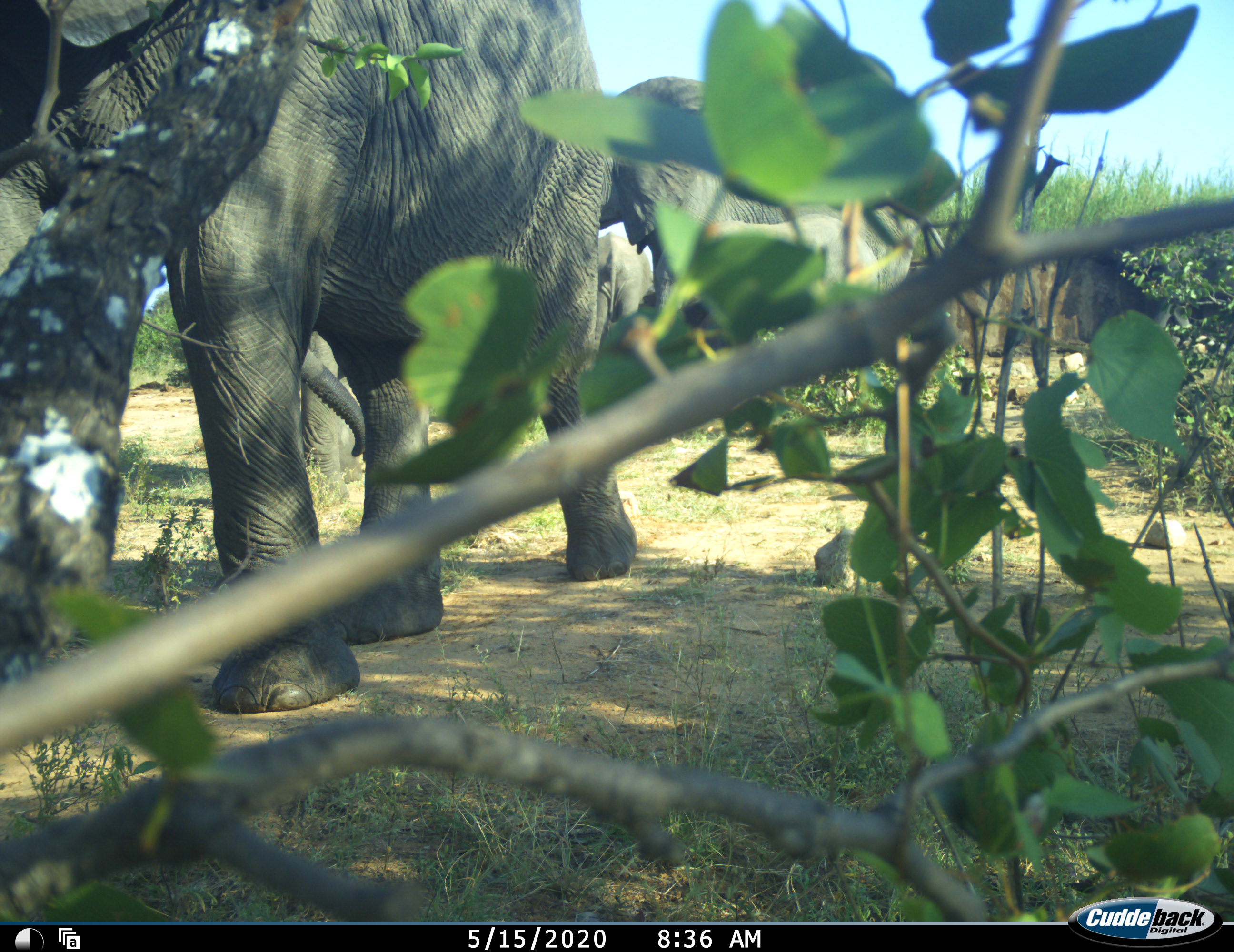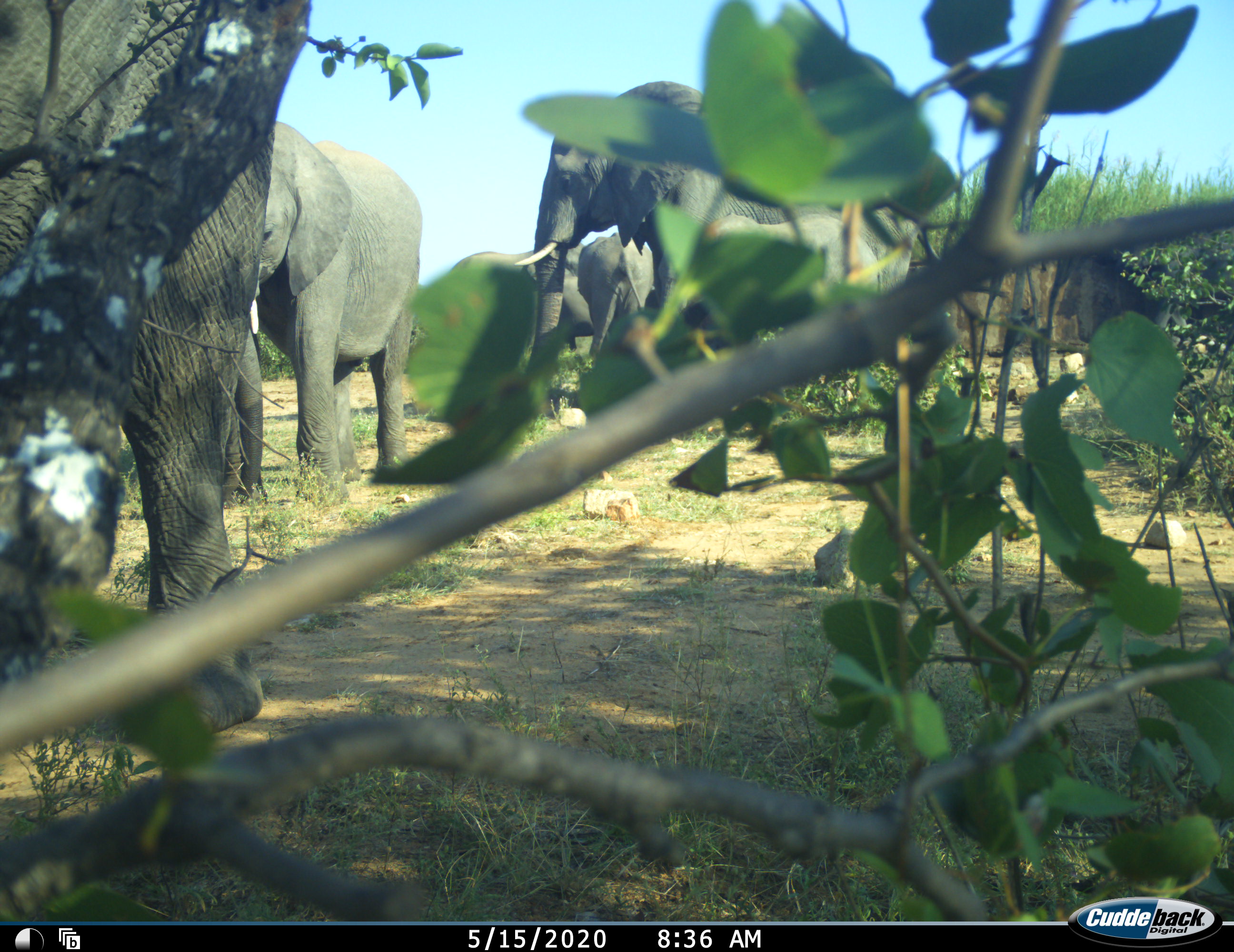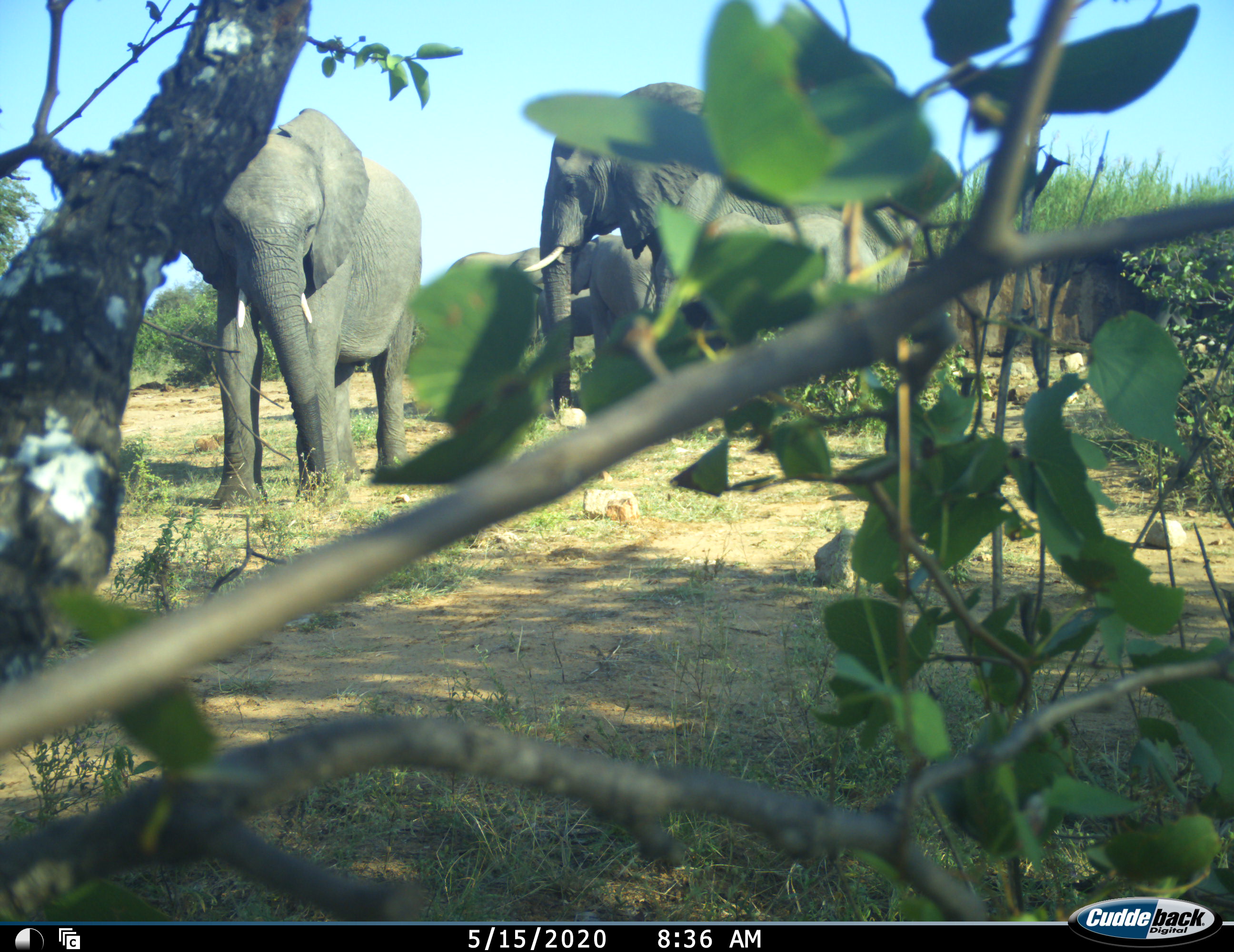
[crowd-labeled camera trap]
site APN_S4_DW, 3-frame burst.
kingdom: Animalia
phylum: Chordata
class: Mammalia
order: Proboscidea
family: Elephantidae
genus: Loxodonta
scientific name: Loxodonta africana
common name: african bush elephant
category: elephant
Elephant (african bush elephant) (Loxodonta africana), count 5. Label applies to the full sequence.